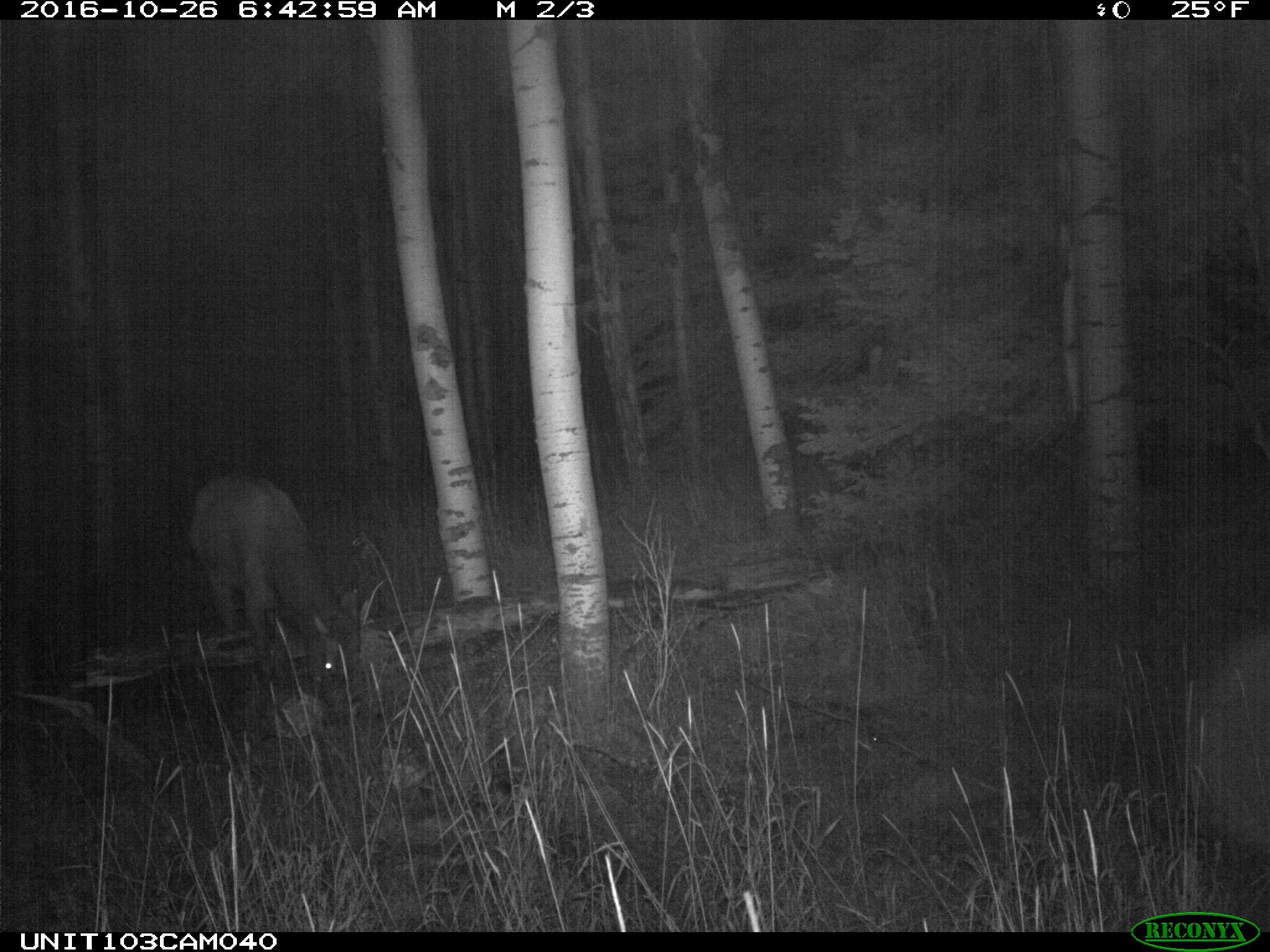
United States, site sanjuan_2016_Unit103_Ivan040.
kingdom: Animalia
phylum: Chordata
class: Mammalia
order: Artiodactyla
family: Cervidae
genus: Cervus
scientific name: Cervus elaphus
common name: red deer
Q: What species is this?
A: Cervus elaphus (red deer).